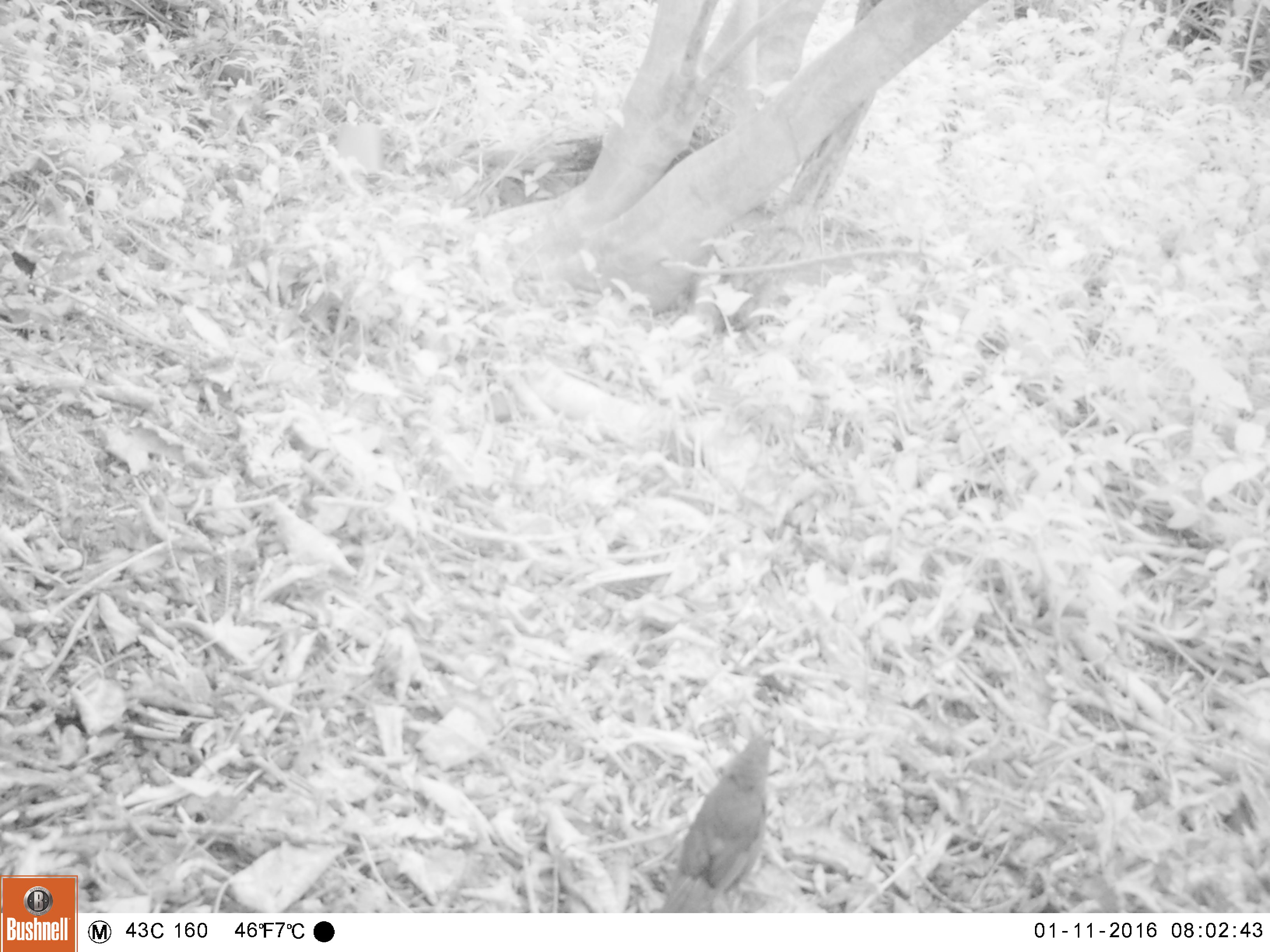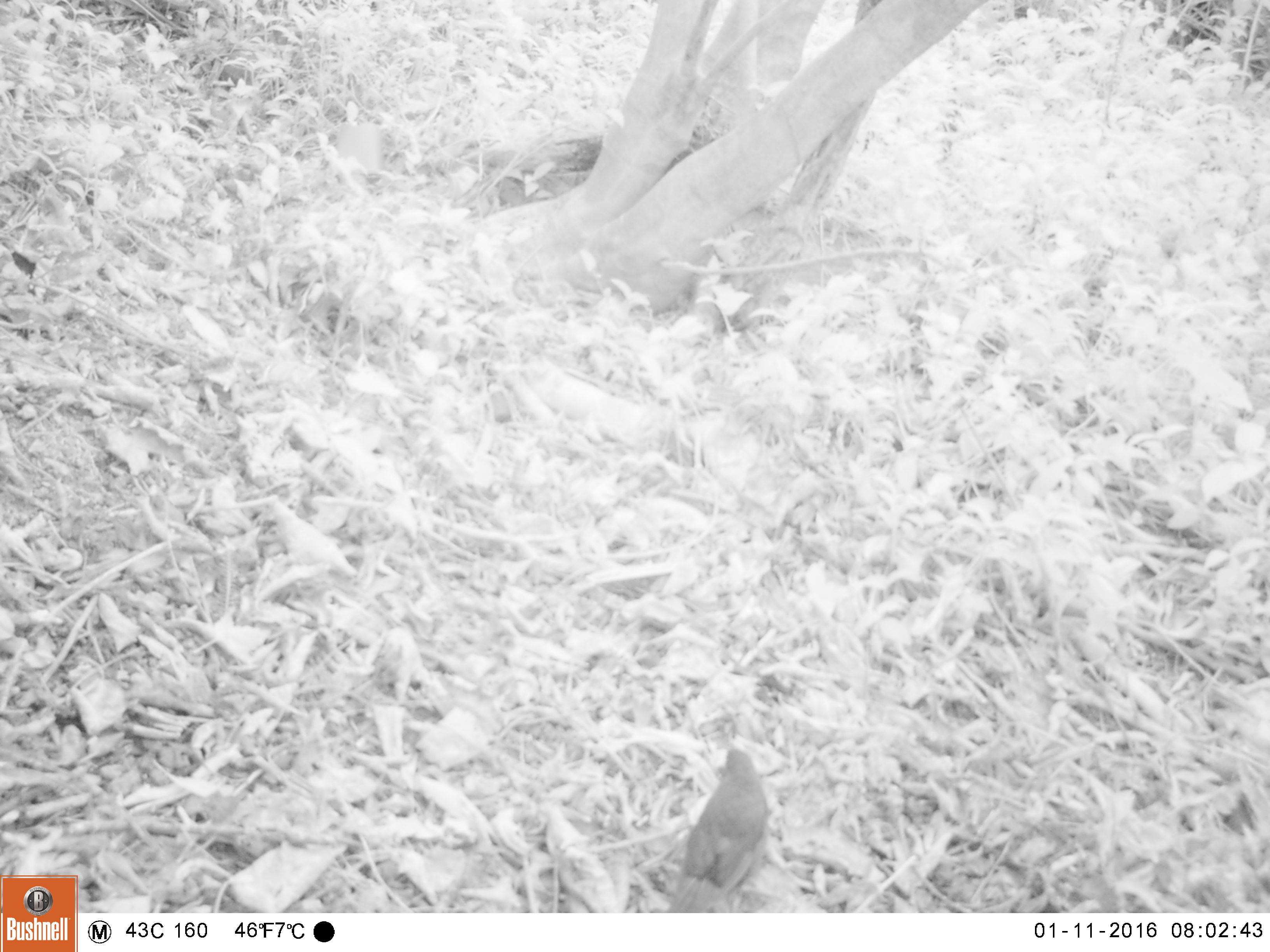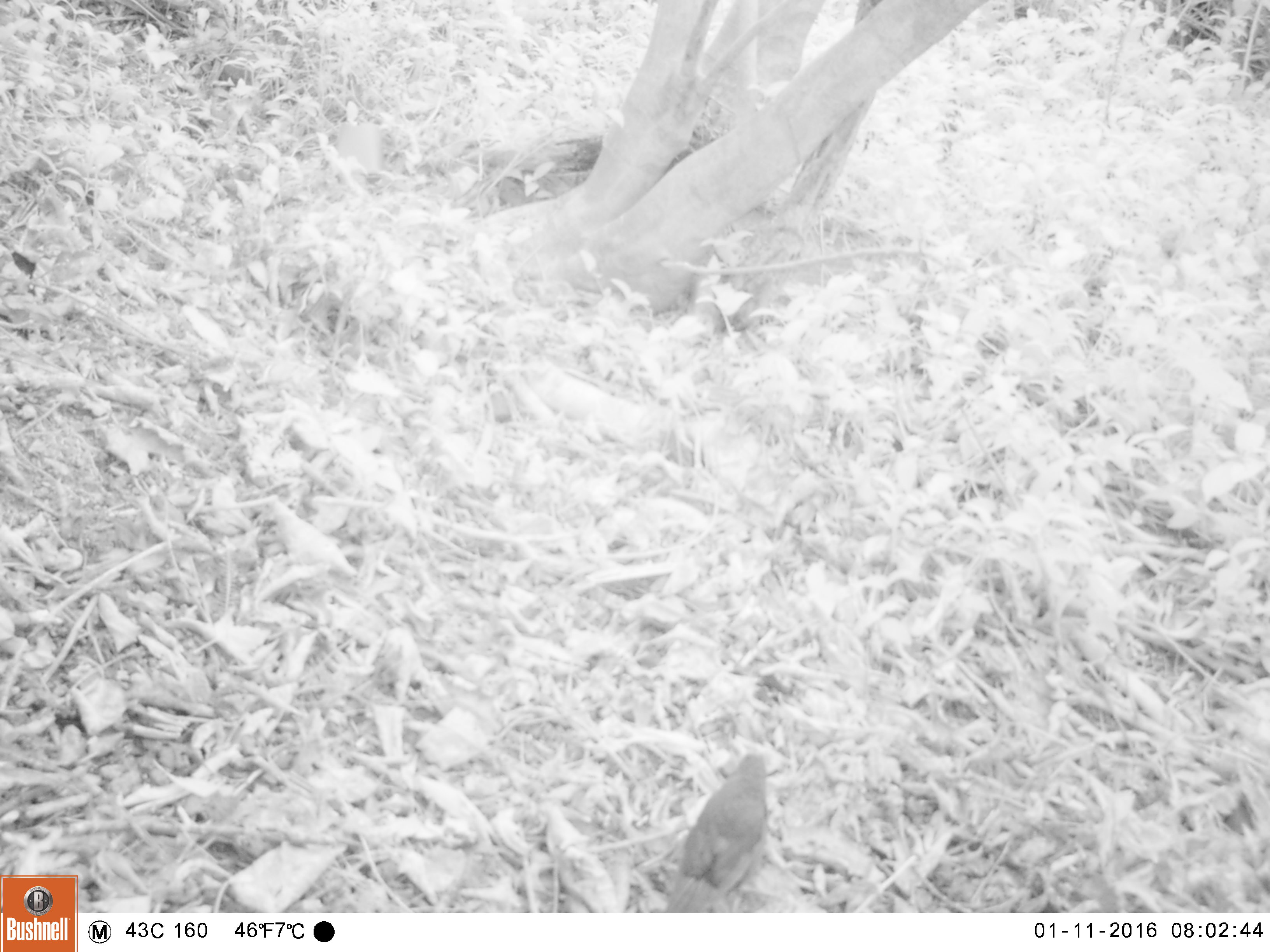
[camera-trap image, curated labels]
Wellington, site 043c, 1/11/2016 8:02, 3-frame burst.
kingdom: Animalia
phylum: Chordata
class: Aves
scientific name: Aves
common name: bird